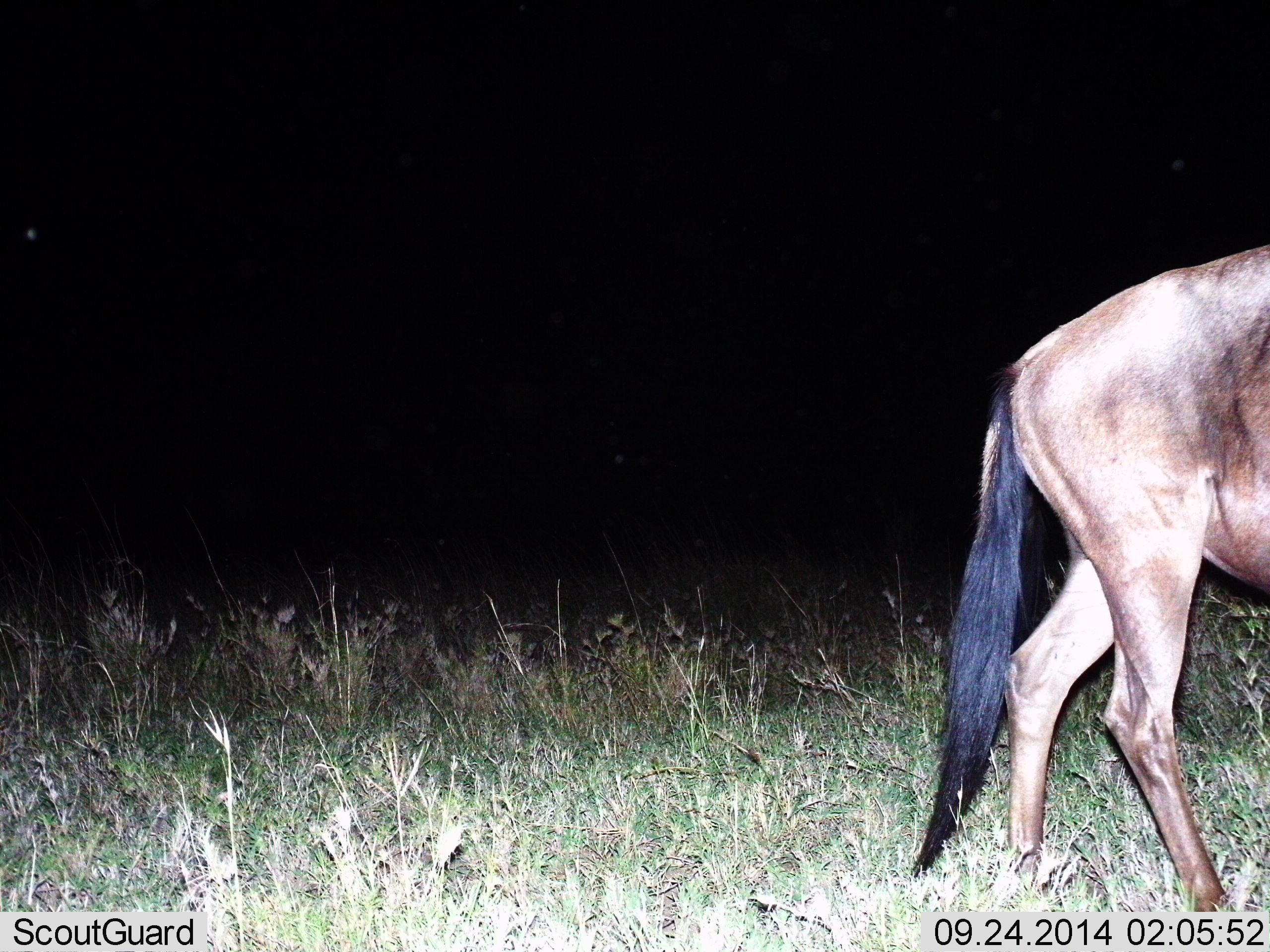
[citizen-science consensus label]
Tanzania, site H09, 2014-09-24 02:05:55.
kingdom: Animalia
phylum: Chordata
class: Mammalia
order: Artiodactyla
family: Bovidae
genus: Connochaetes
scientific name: Connochaetes taurinus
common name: blue wildebeest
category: wildebeest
Wildebeest (blue wildebeest) (Connochaetes taurinus), count 1. Behavior (volunteer vote fractions): standing 30%, resting 0%, moving 70%, interacting 0%. Young present (vote fraction): 0%. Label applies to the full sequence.